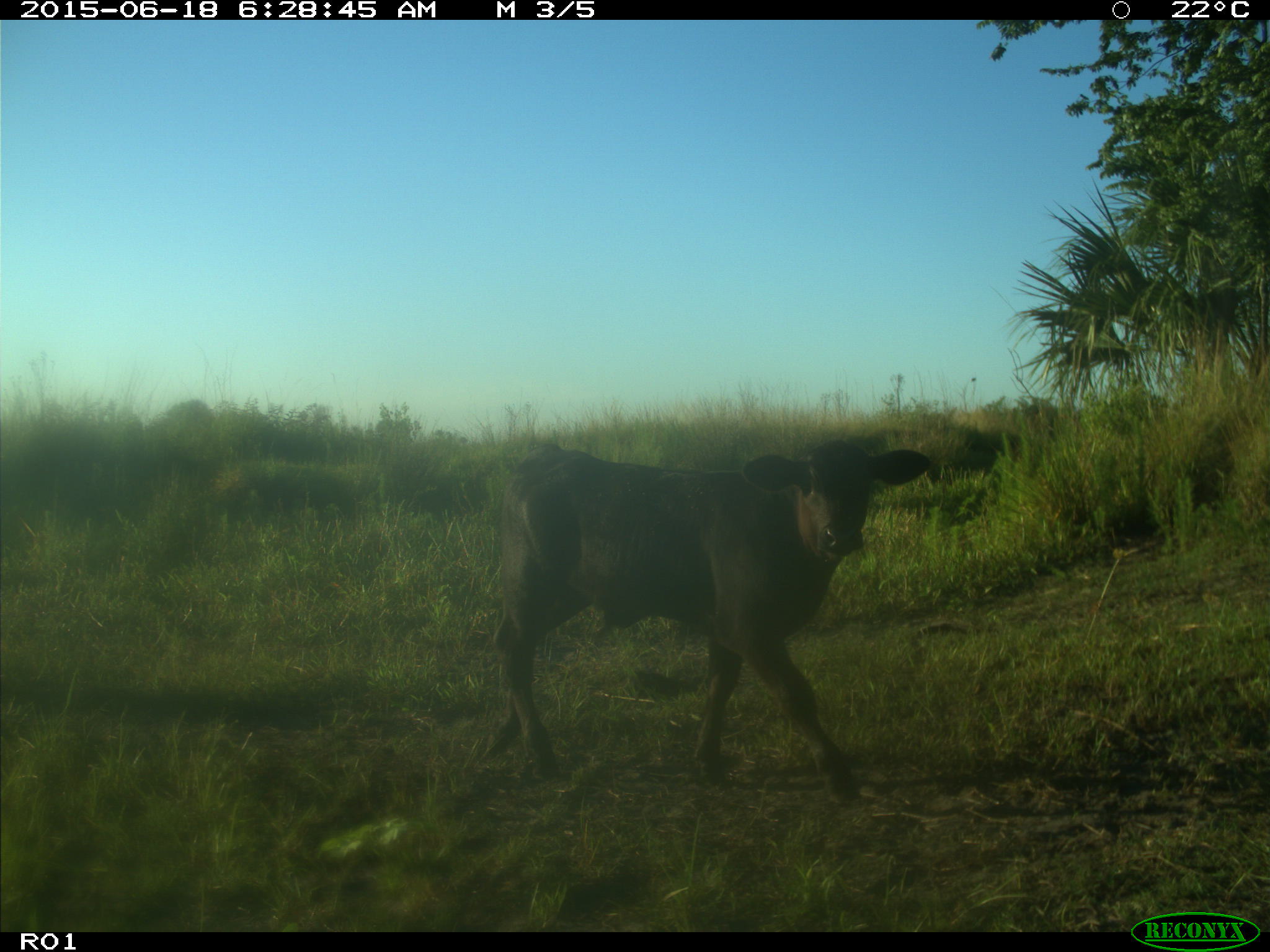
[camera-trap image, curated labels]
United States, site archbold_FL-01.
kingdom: Animalia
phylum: Chordata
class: Mammalia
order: Artiodactyla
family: Bovidae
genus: Bos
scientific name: Bos taurus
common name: domestic cow